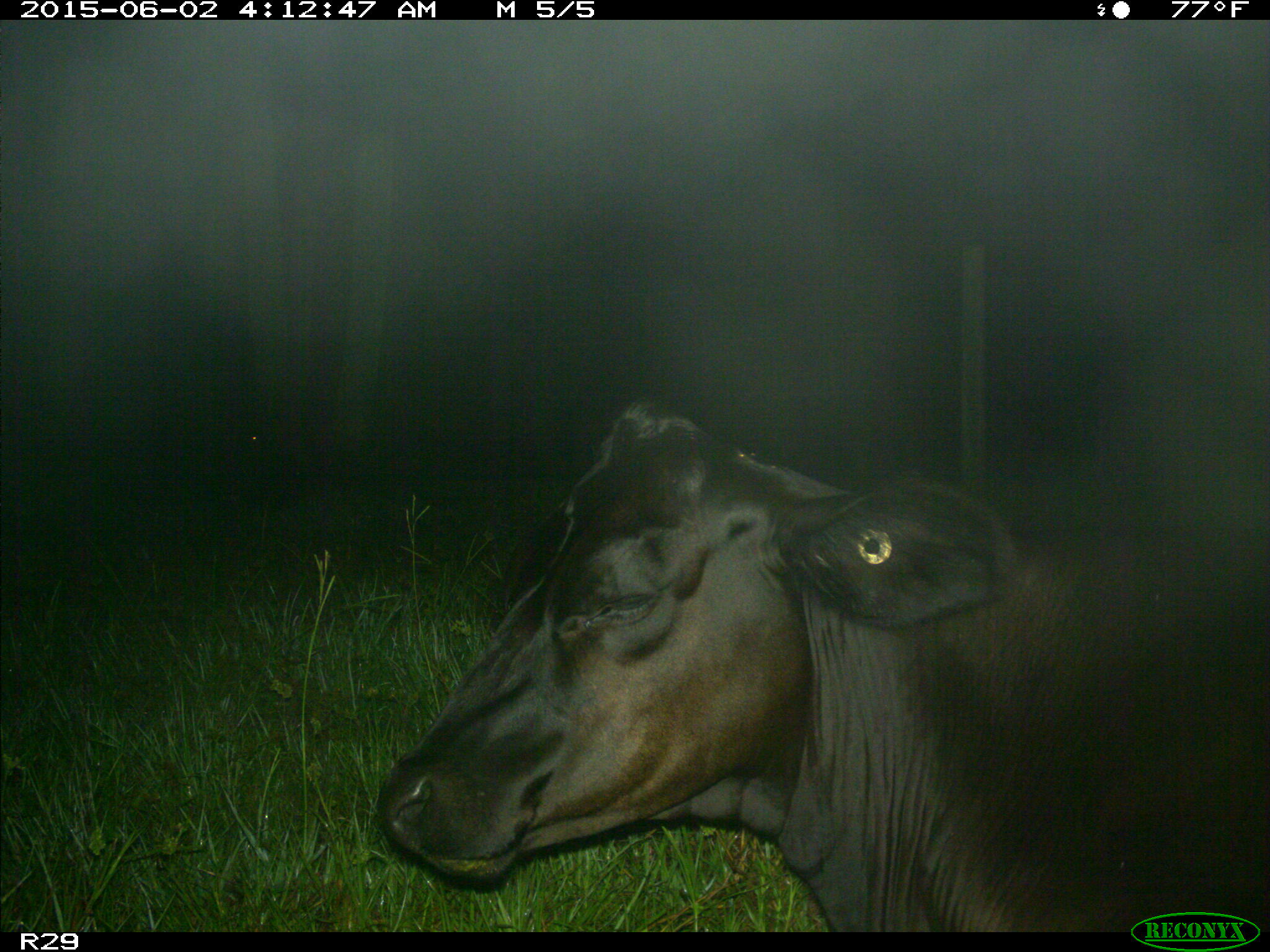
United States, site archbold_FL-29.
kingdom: Animalia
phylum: Chordata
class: Mammalia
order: Artiodactyla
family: Bovidae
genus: Bos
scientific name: Bos taurus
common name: domestic cow